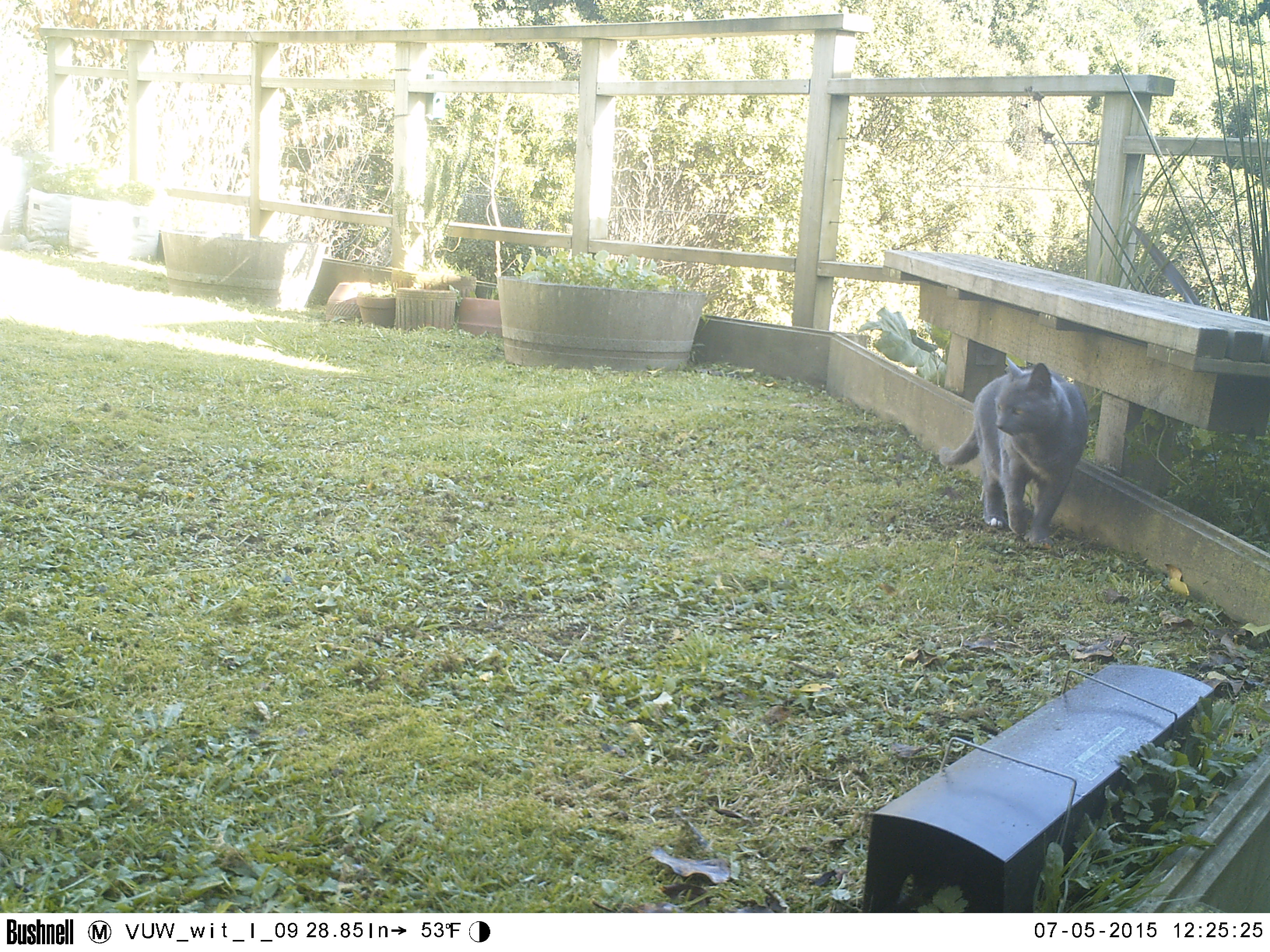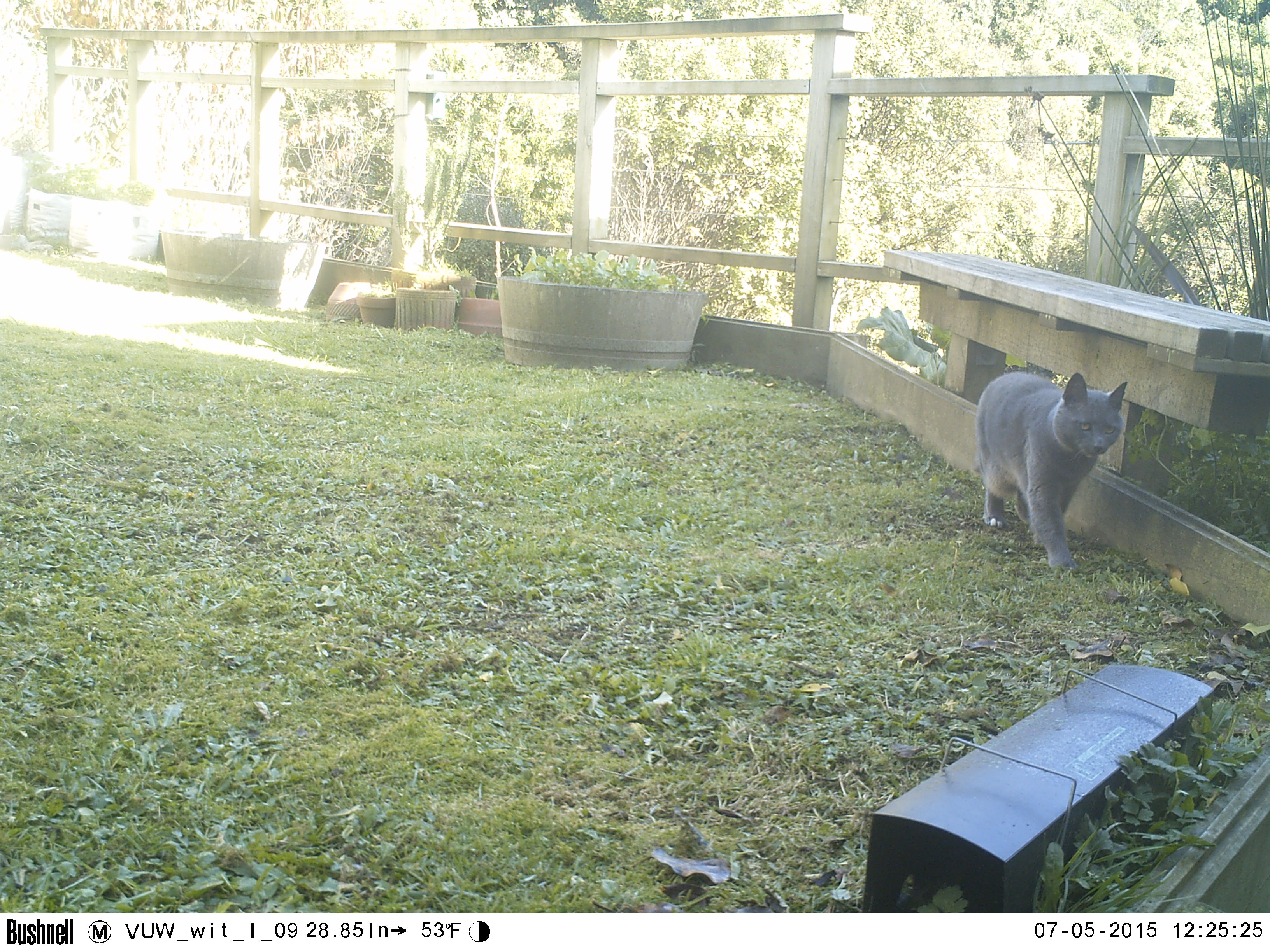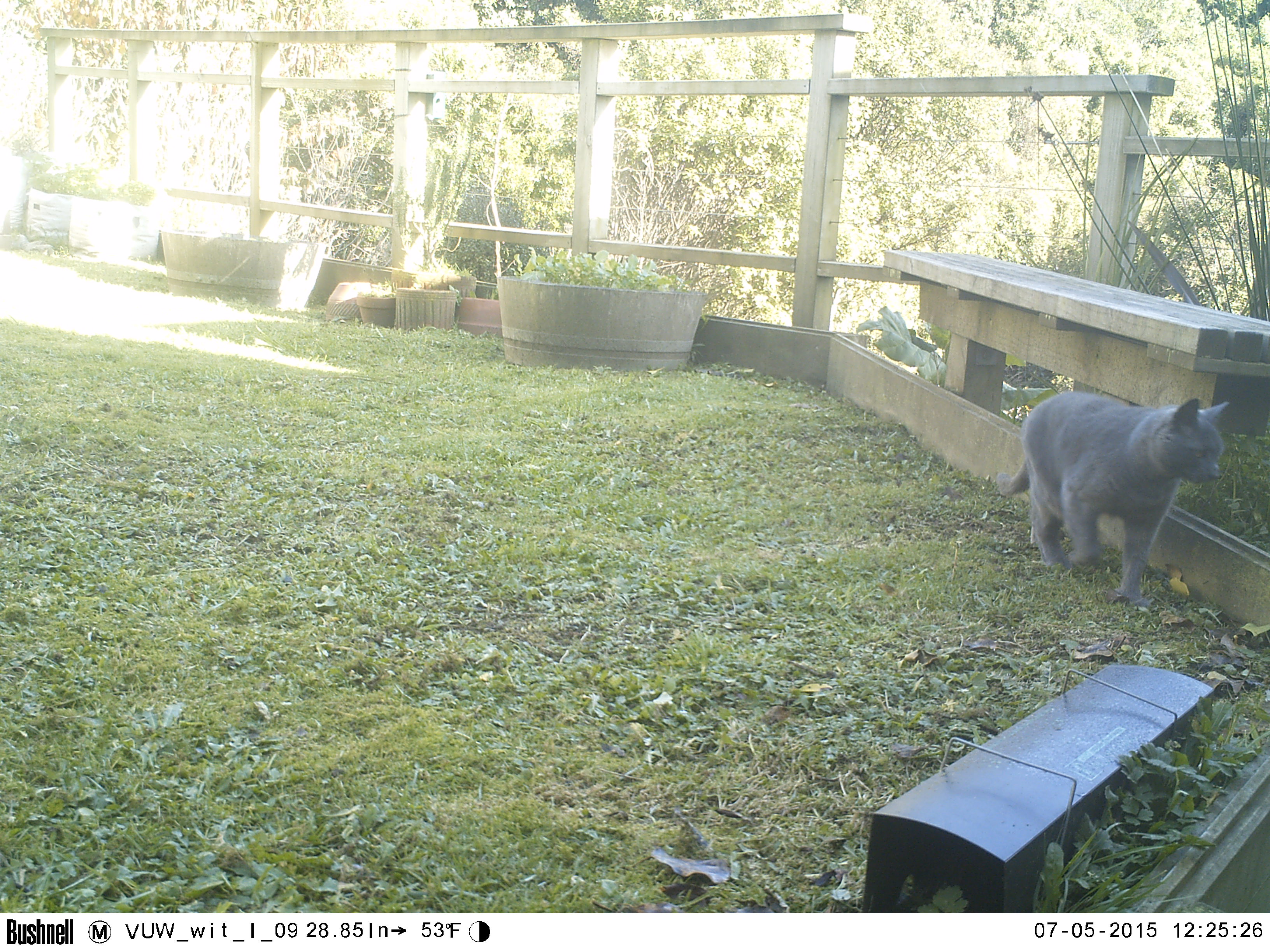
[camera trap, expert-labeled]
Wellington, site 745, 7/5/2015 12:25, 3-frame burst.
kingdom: Animalia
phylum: Chordata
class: Mammalia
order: Carnivora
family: Felidae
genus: Felis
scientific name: Felis catus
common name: cat